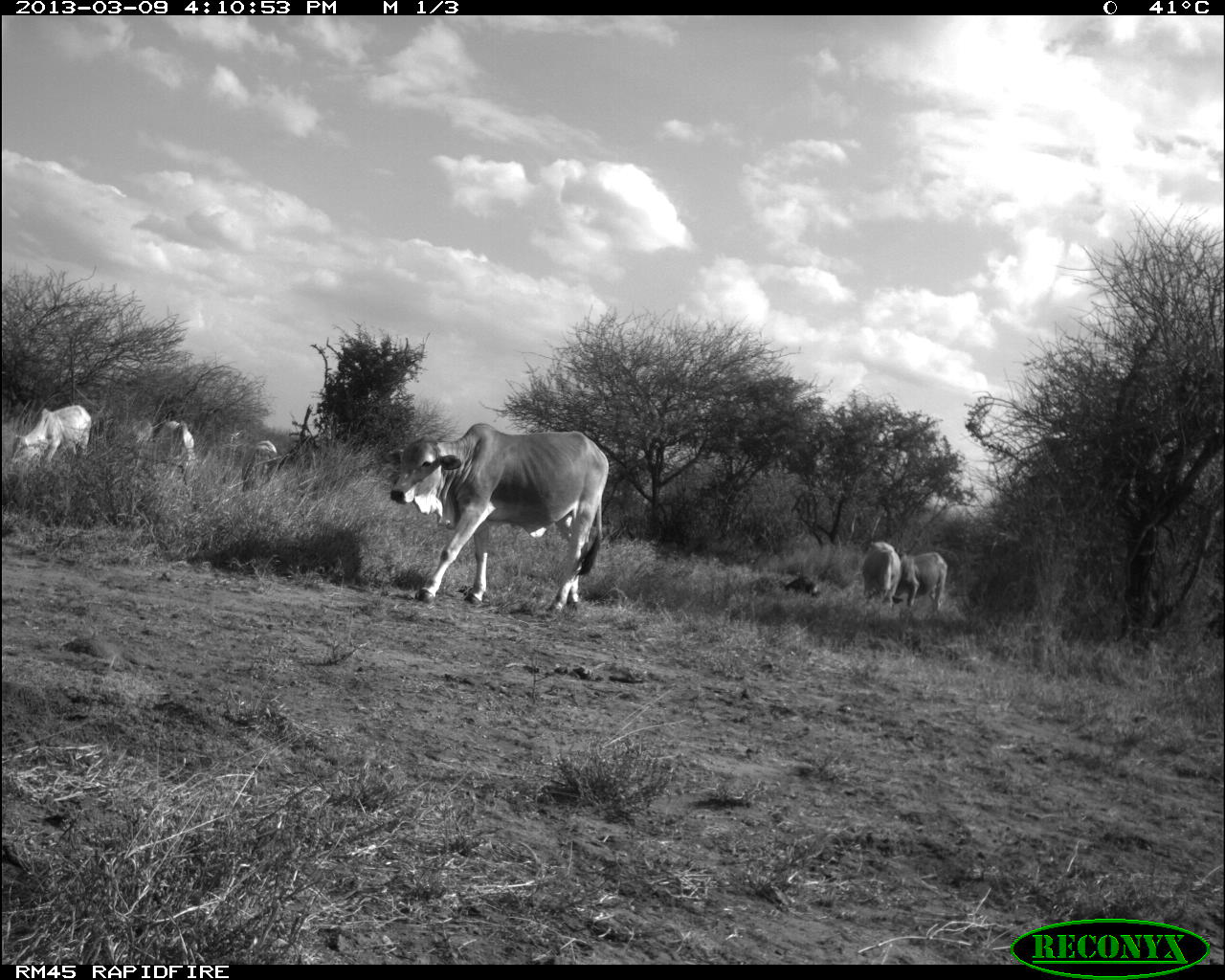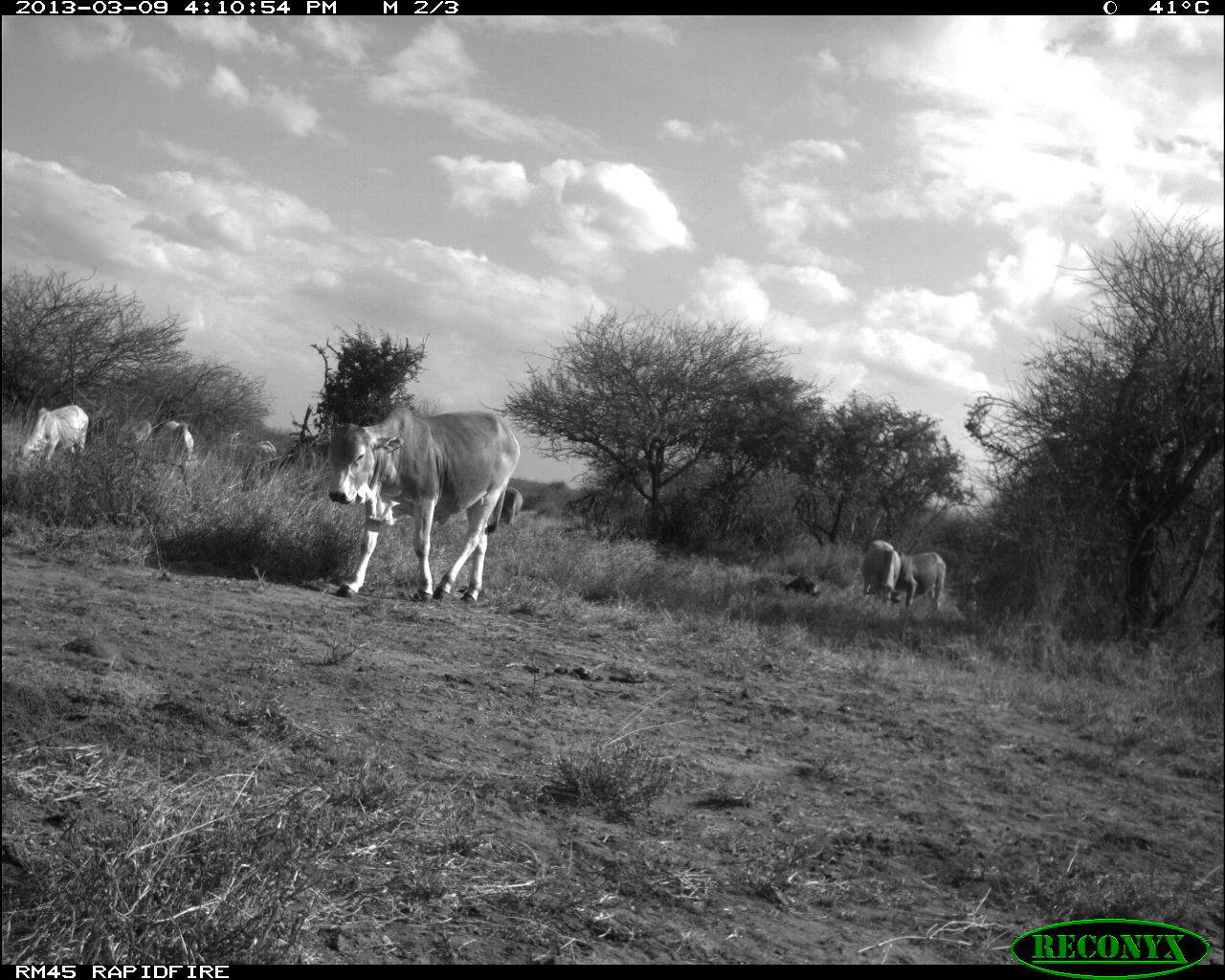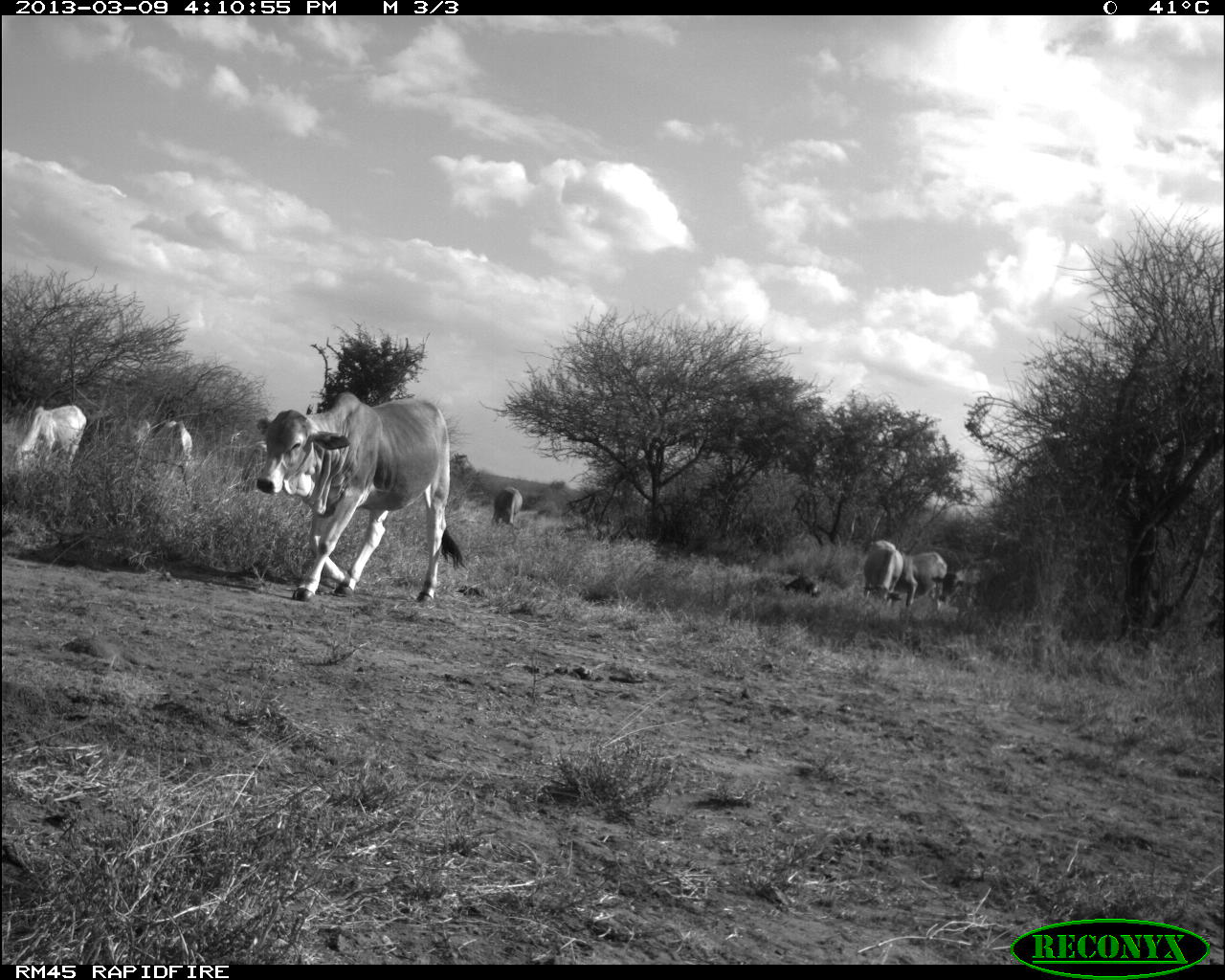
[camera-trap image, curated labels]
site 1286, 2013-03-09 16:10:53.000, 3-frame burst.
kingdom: Animalia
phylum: Chordata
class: Mammalia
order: Artiodactyla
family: Bovidae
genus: Bos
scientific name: Bos taurus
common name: domestic cattle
Bos taurus (domestic cattle), count 6.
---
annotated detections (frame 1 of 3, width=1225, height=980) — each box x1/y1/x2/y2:
bos taurus: 392/422/609/614; 10/402/95/468; 149/419/202/500; 894/550/948/610; 861/540/902/611; 225/438/278/479